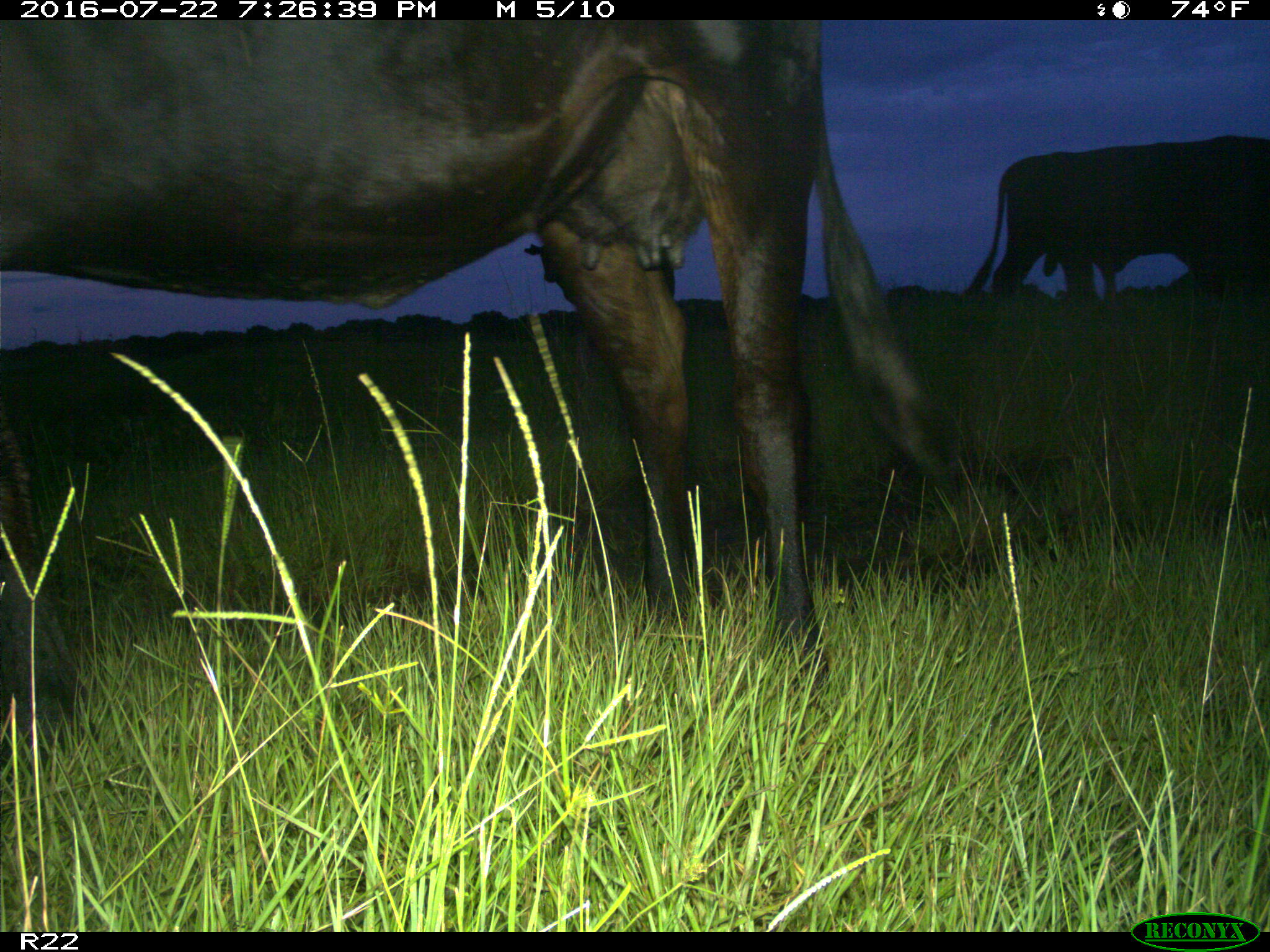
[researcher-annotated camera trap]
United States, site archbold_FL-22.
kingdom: Animalia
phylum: Chordata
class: Mammalia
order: Artiodactyla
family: Bovidae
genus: Bos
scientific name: Bos taurus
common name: domestic cow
Bos taurus (domestic cow).